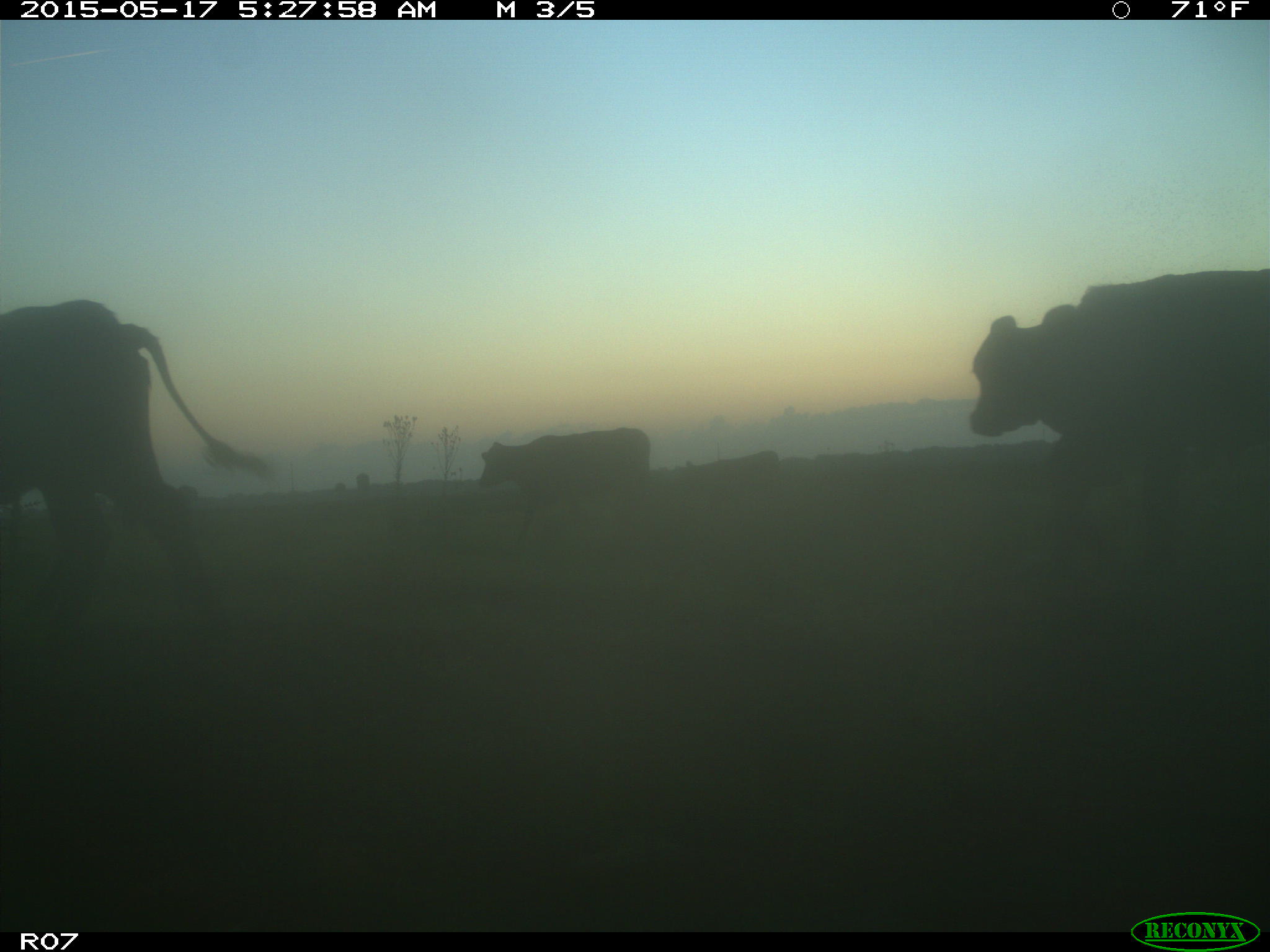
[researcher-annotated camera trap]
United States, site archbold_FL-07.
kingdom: Animalia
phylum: Chordata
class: Mammalia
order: Artiodactyla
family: Bovidae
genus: Bos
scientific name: Bos taurus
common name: domestic cow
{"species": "Bos taurus (domestic cow)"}